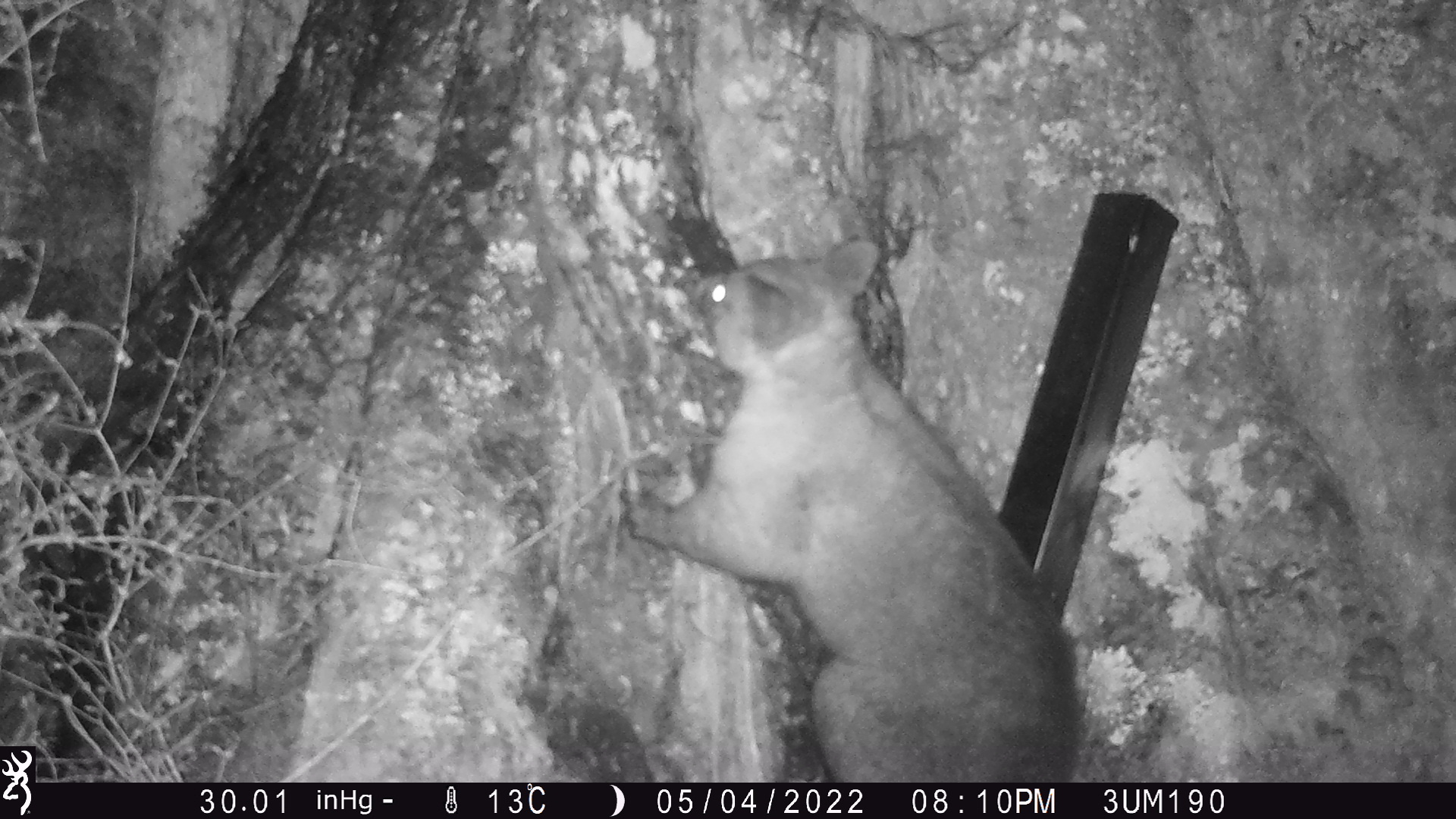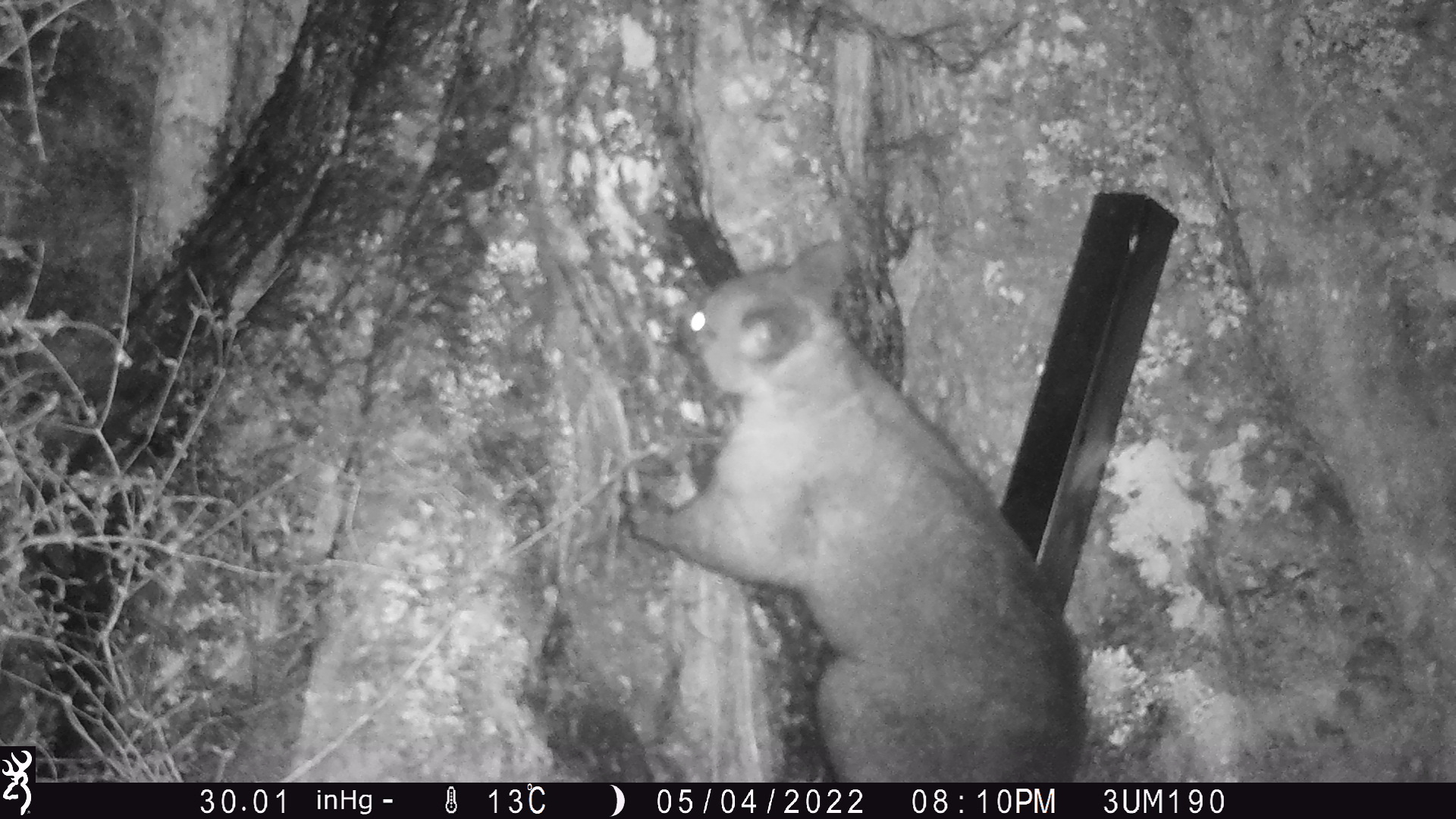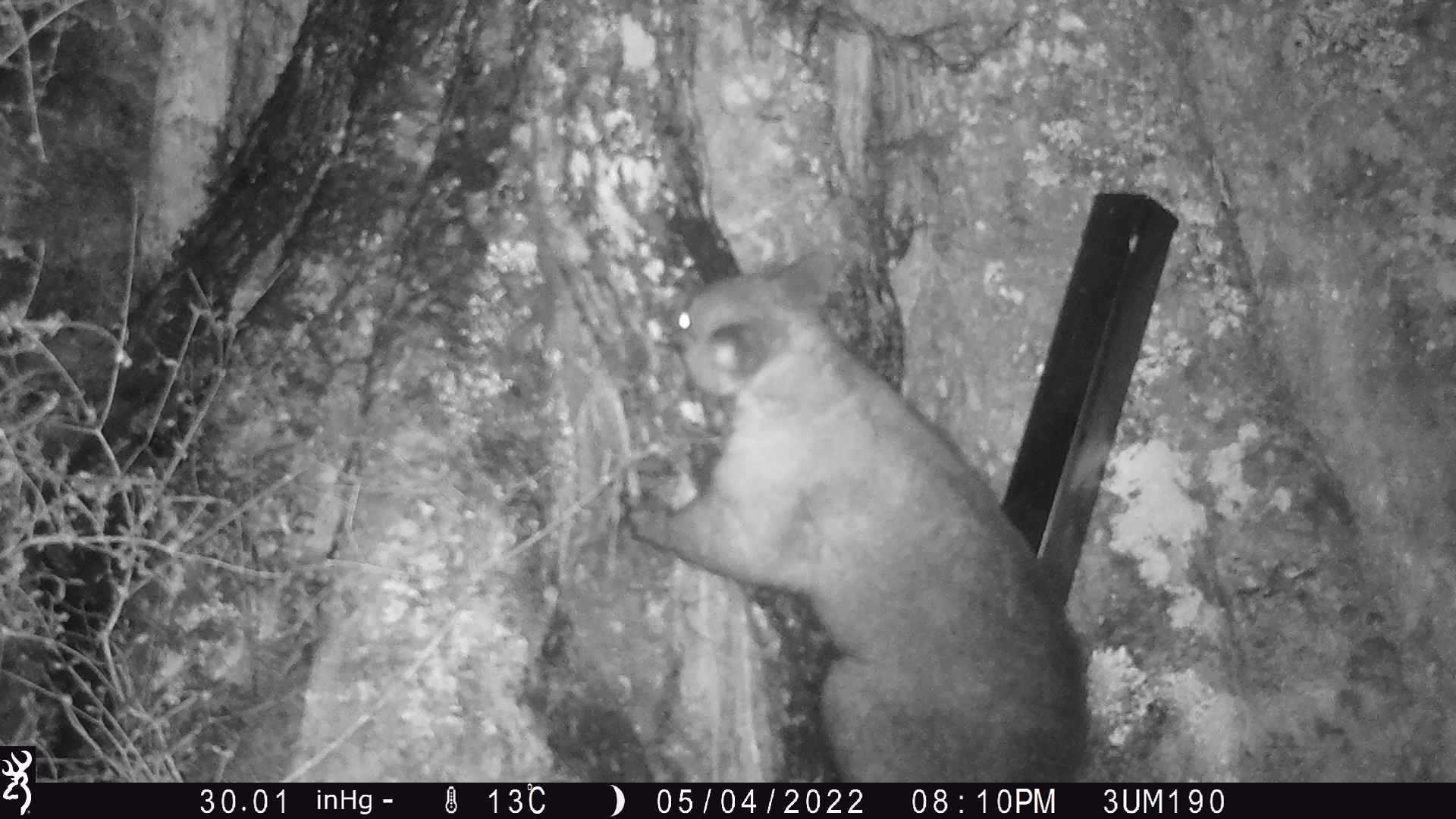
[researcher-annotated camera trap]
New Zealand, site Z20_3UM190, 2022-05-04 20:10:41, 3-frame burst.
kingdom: Animalia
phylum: Chordata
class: Mammalia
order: Diprotodontia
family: Phalangeridae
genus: Trichosurus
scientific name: Trichosurus vulpecula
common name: common brushtail possum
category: possum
Possum (common brushtail possum) (Trichosurus vulpecula).